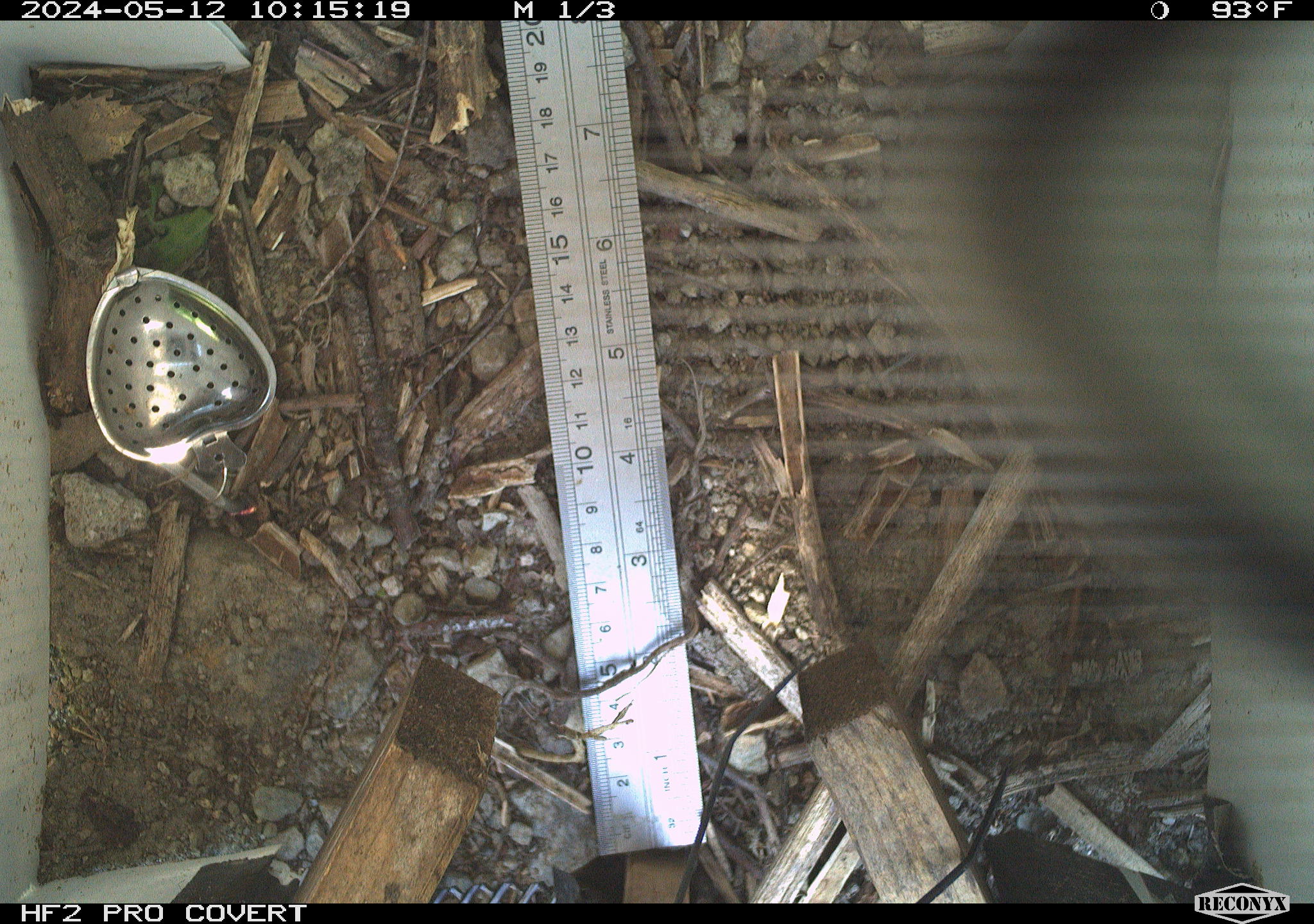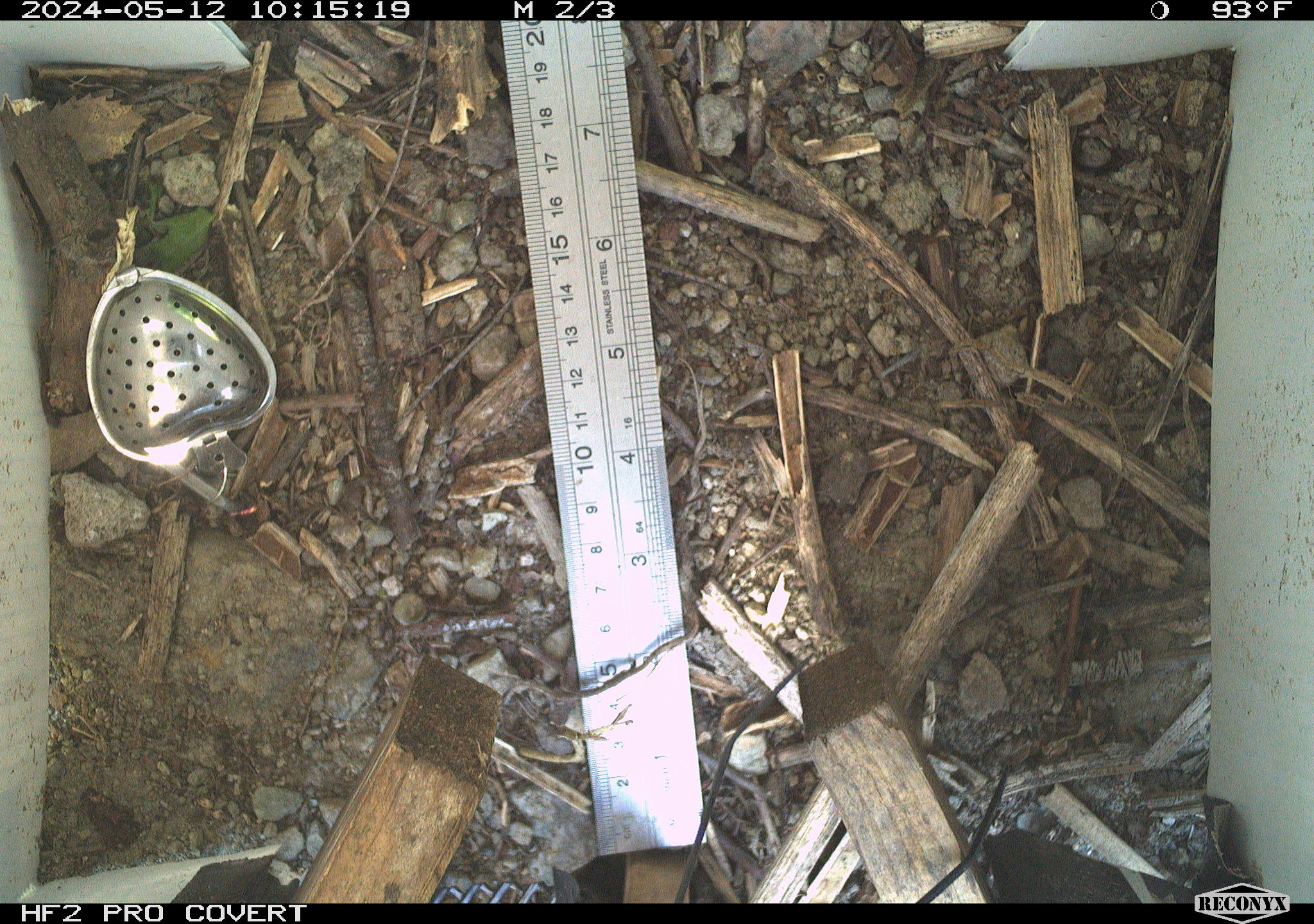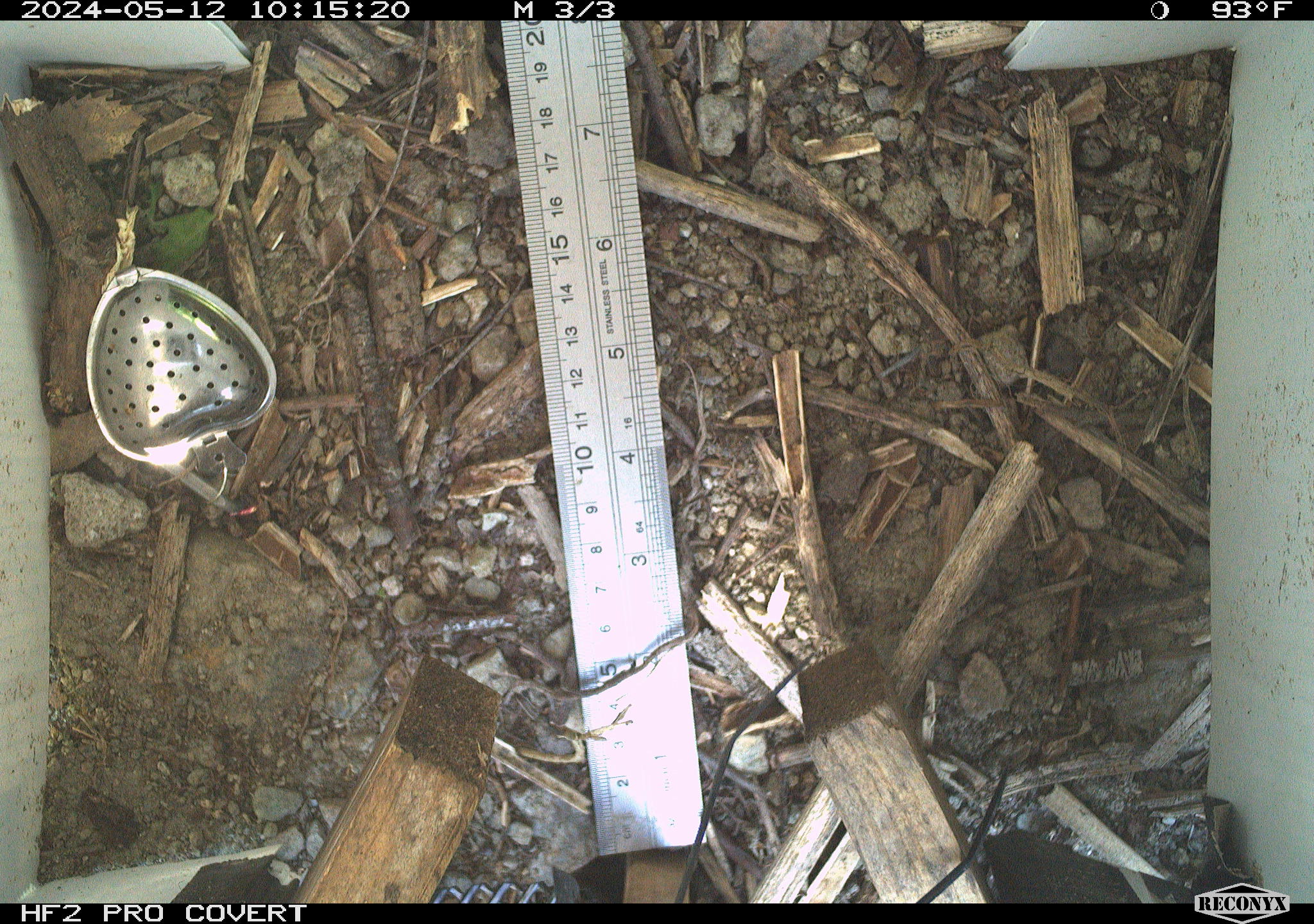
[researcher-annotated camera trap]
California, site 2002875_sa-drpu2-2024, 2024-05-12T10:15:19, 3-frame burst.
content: unidentified animal